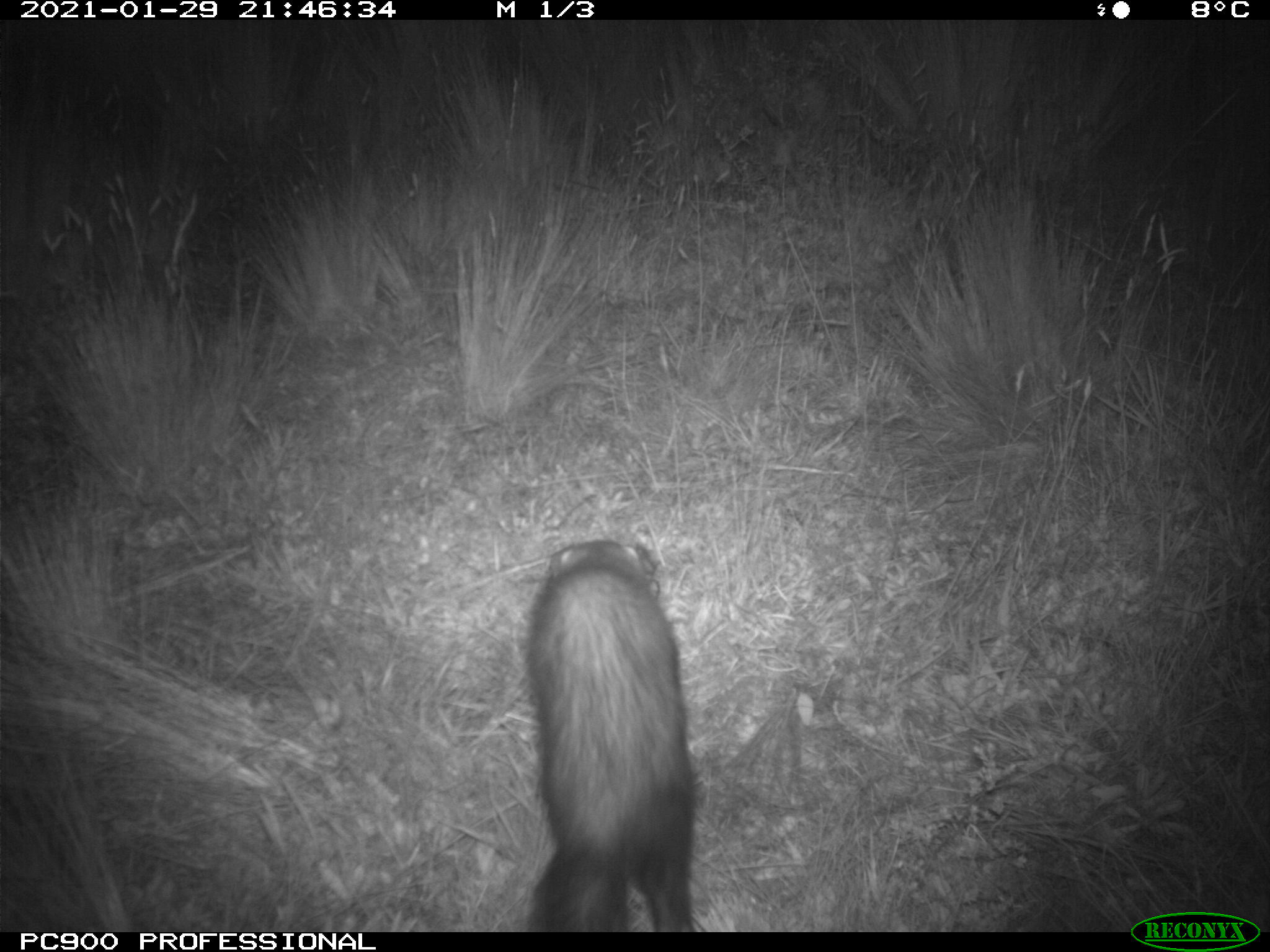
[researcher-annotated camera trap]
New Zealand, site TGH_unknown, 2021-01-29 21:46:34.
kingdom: Animalia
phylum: Chordata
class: Mammalia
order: Carnivora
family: Mustelidae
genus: Mustela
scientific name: Mustela furo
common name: ferret